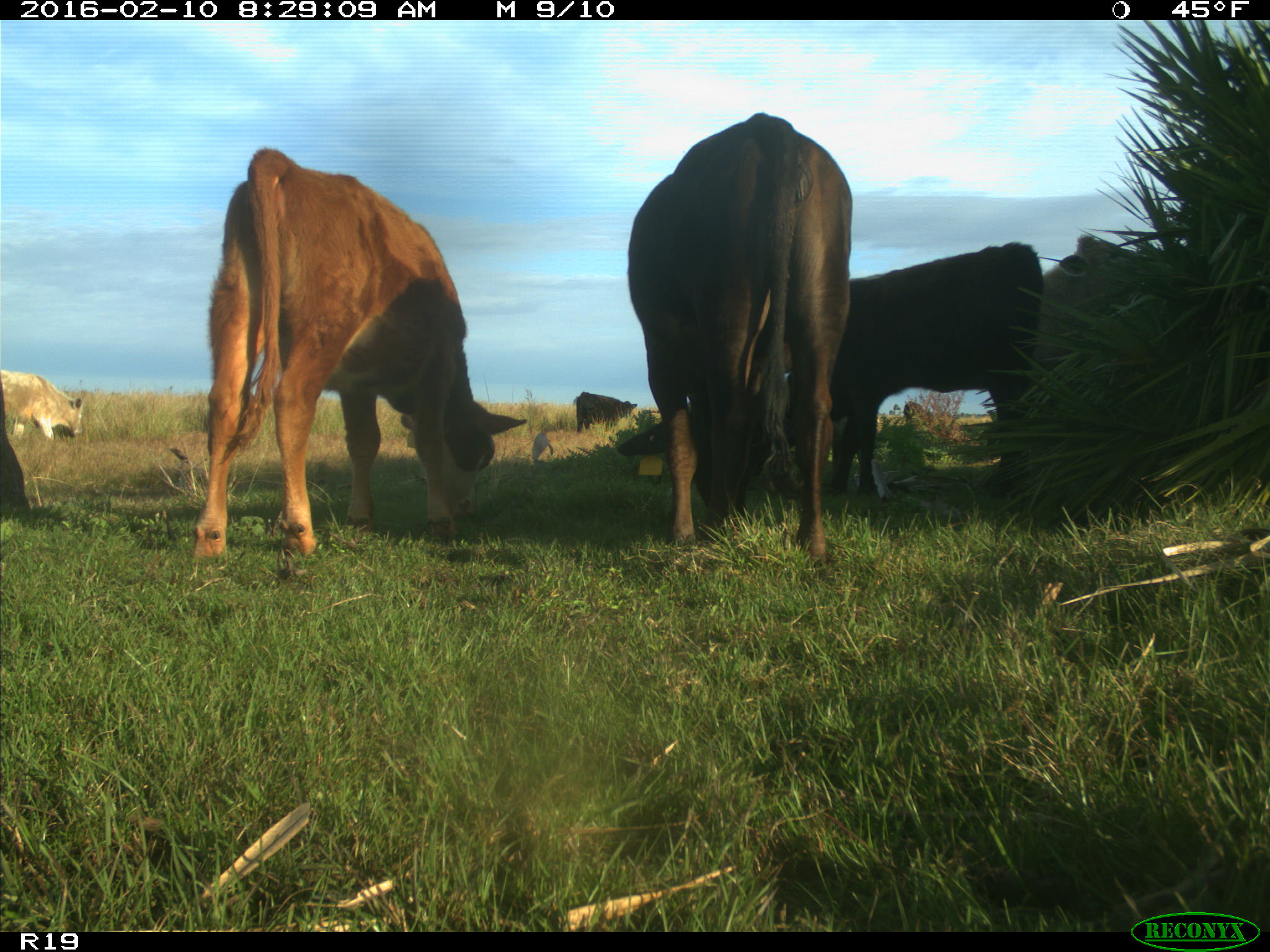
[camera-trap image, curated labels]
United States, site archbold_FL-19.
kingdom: Animalia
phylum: Chordata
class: Mammalia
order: Artiodactyla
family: Bovidae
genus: Bos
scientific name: Bos taurus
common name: domestic cow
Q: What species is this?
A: Bos taurus (domestic cow).